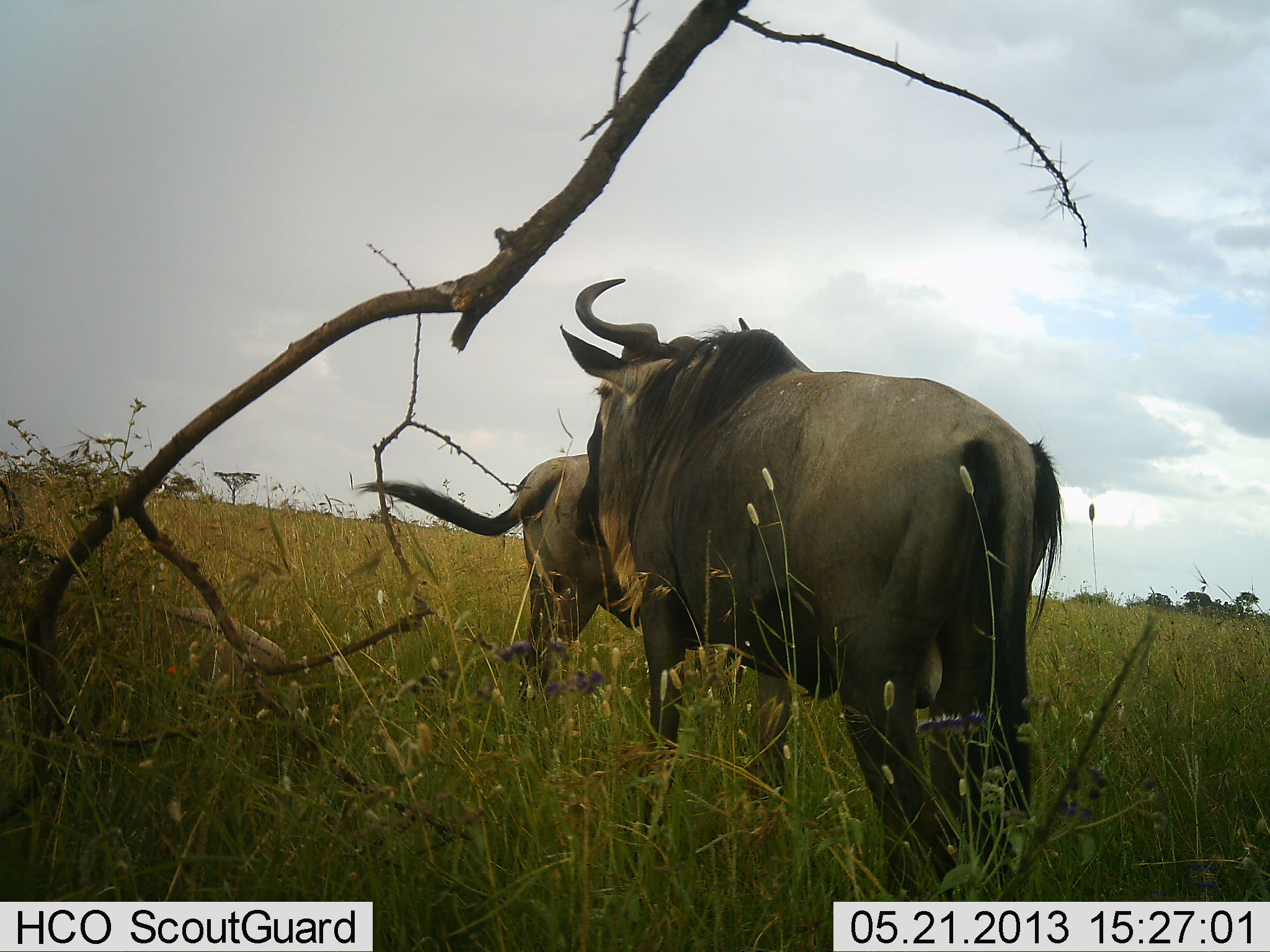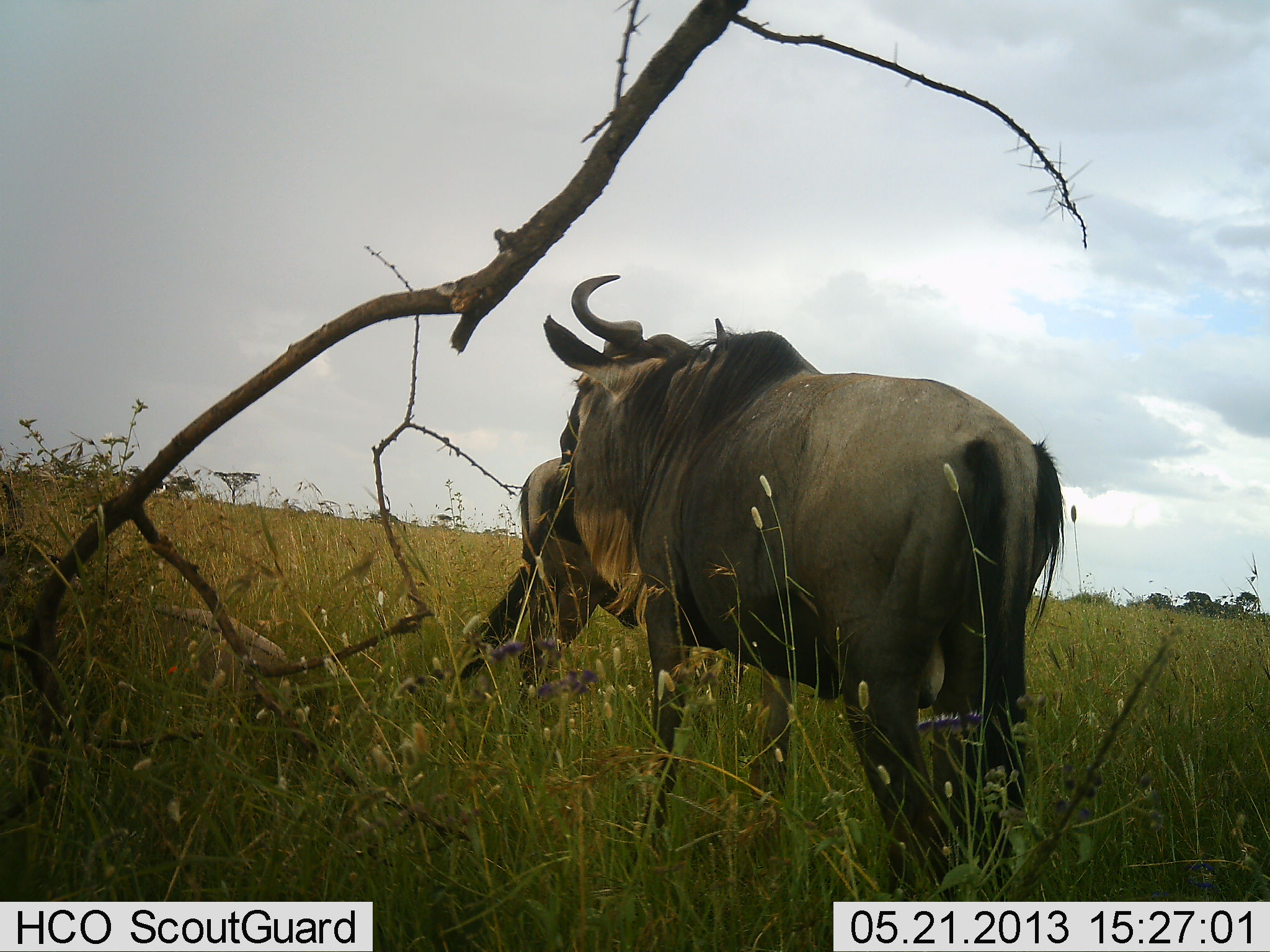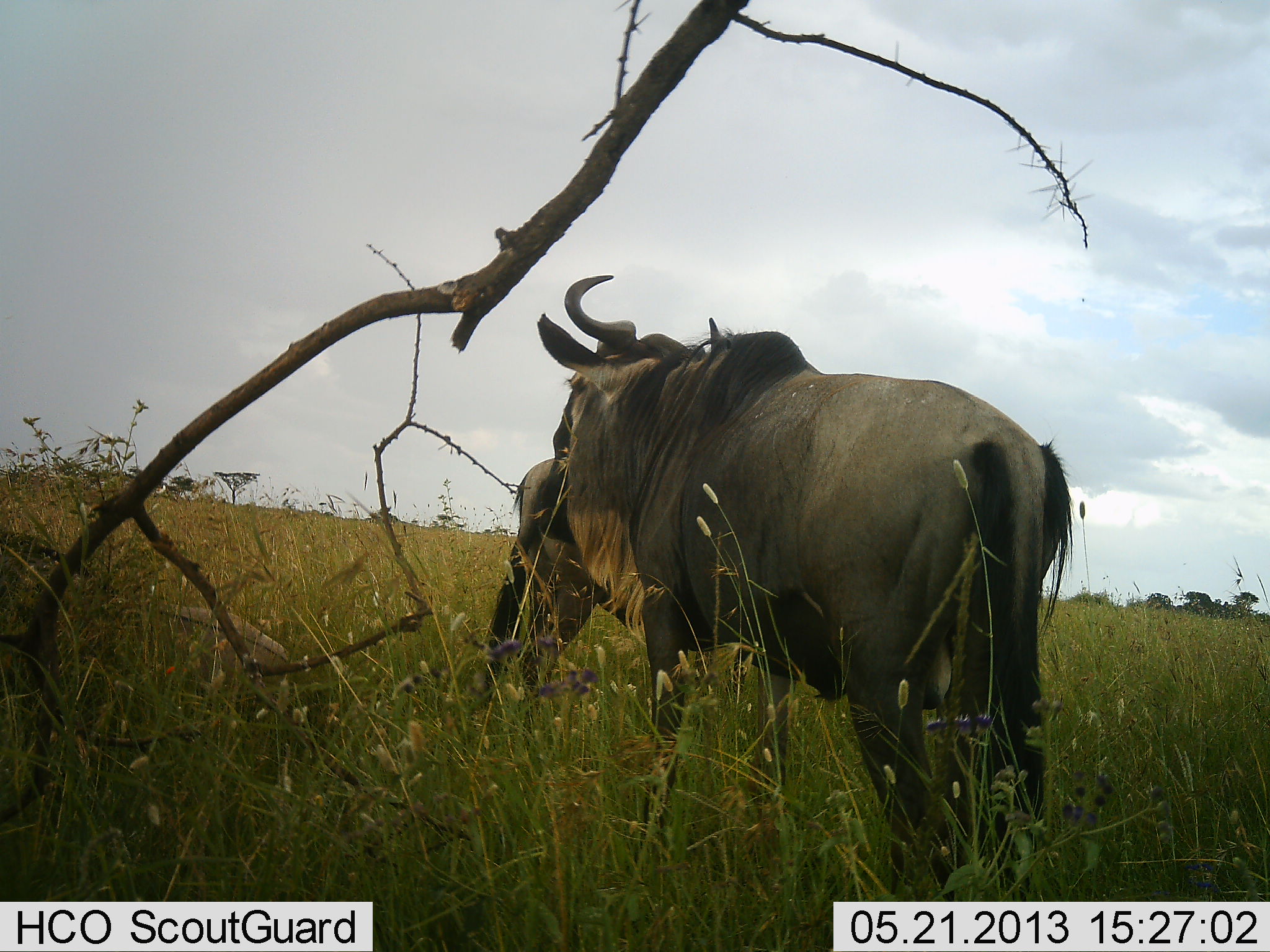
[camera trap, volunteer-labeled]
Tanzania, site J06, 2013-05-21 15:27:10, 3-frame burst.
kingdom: Animalia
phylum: Chordata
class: Mammalia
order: Artiodactyla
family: Bovidae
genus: Connochaetes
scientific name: Connochaetes taurinus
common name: blue wildebeest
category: wildebeest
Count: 2.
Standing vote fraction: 80%.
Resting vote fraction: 10%.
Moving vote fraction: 0%.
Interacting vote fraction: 20%.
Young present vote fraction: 0%.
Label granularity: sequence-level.